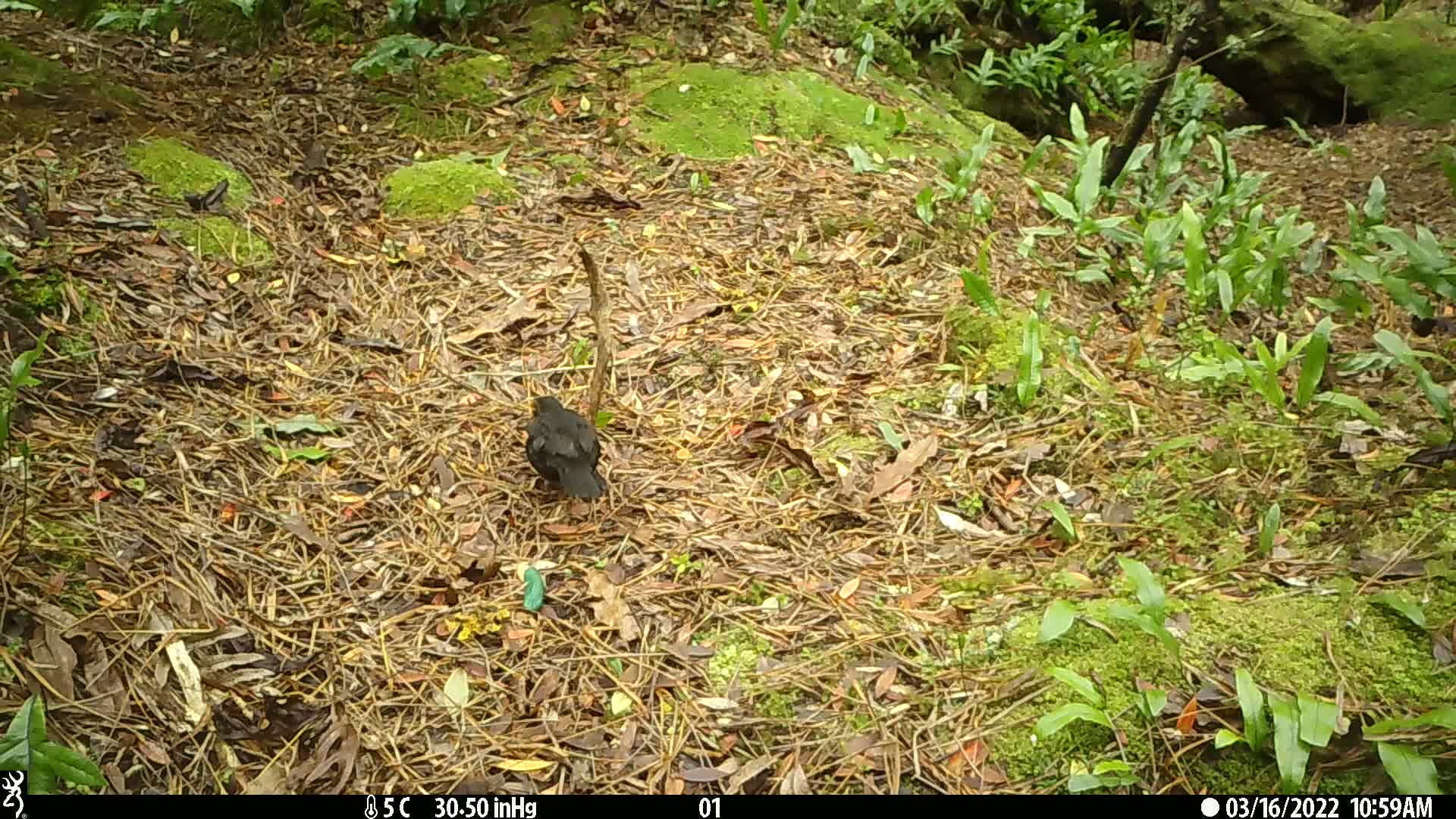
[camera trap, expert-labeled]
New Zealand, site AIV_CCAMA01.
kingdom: Animalia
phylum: Chordata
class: Aves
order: Passeriformes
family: Turdidae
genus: Turdus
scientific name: Turdus merula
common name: eurasian blackbird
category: blackbird